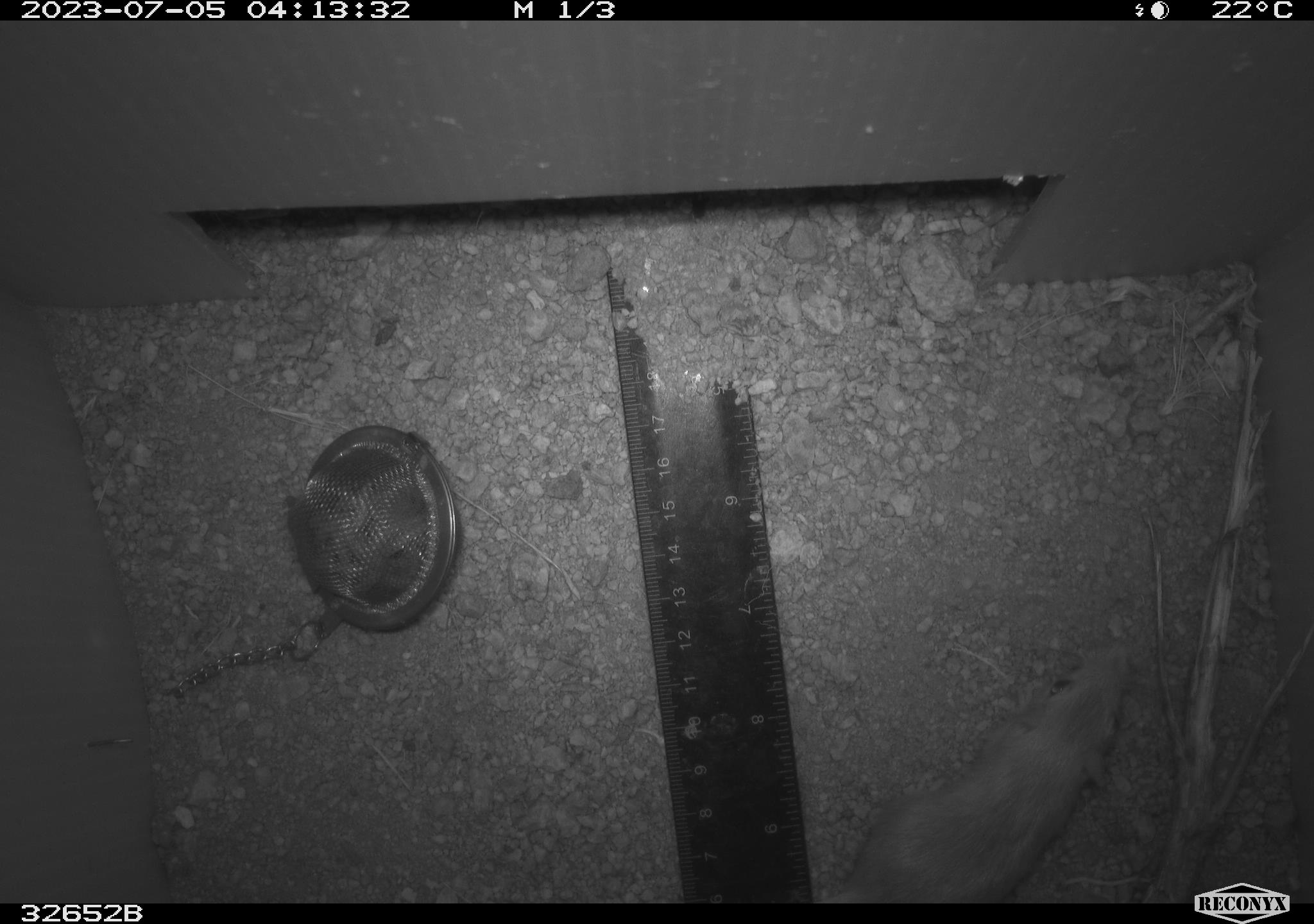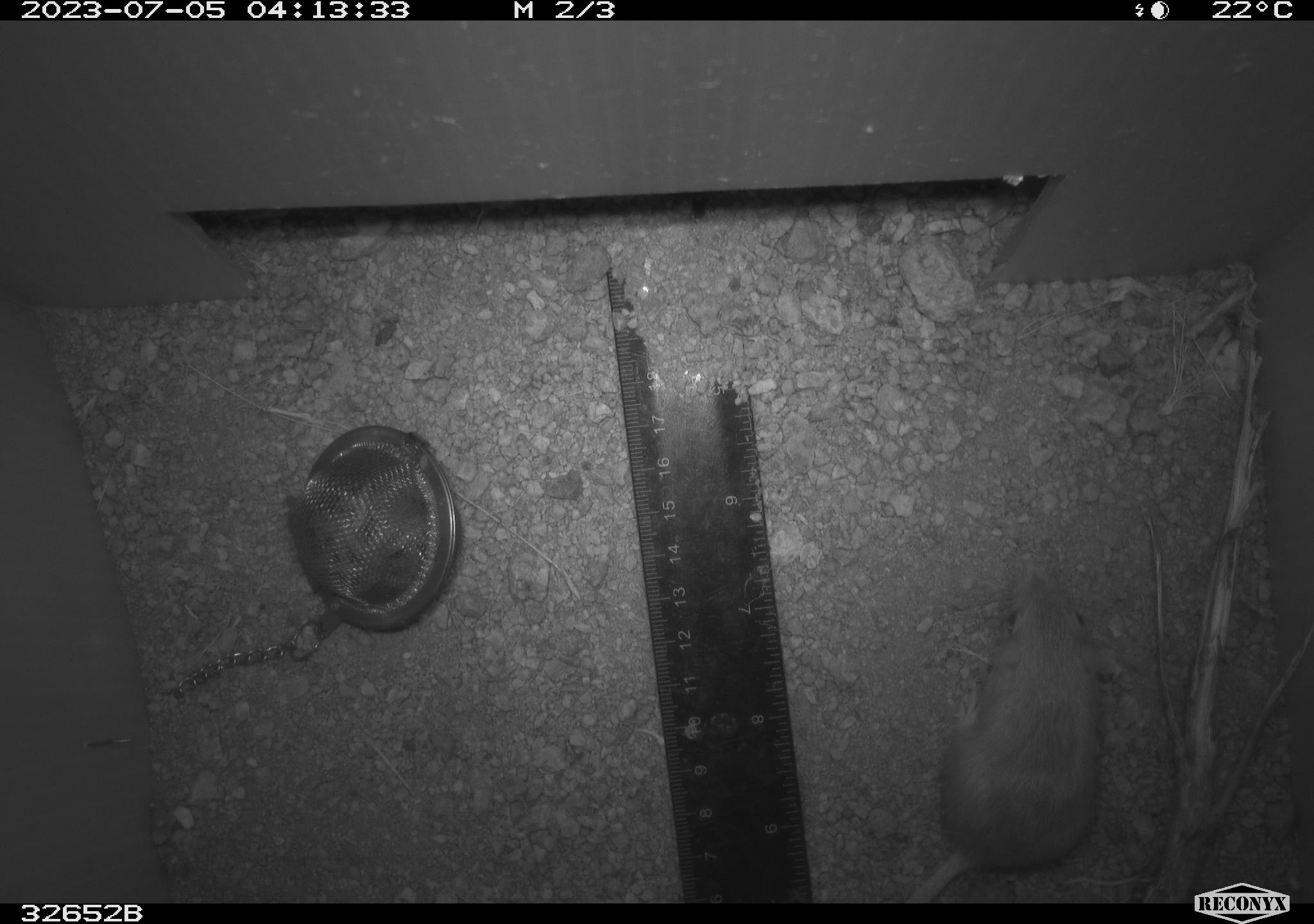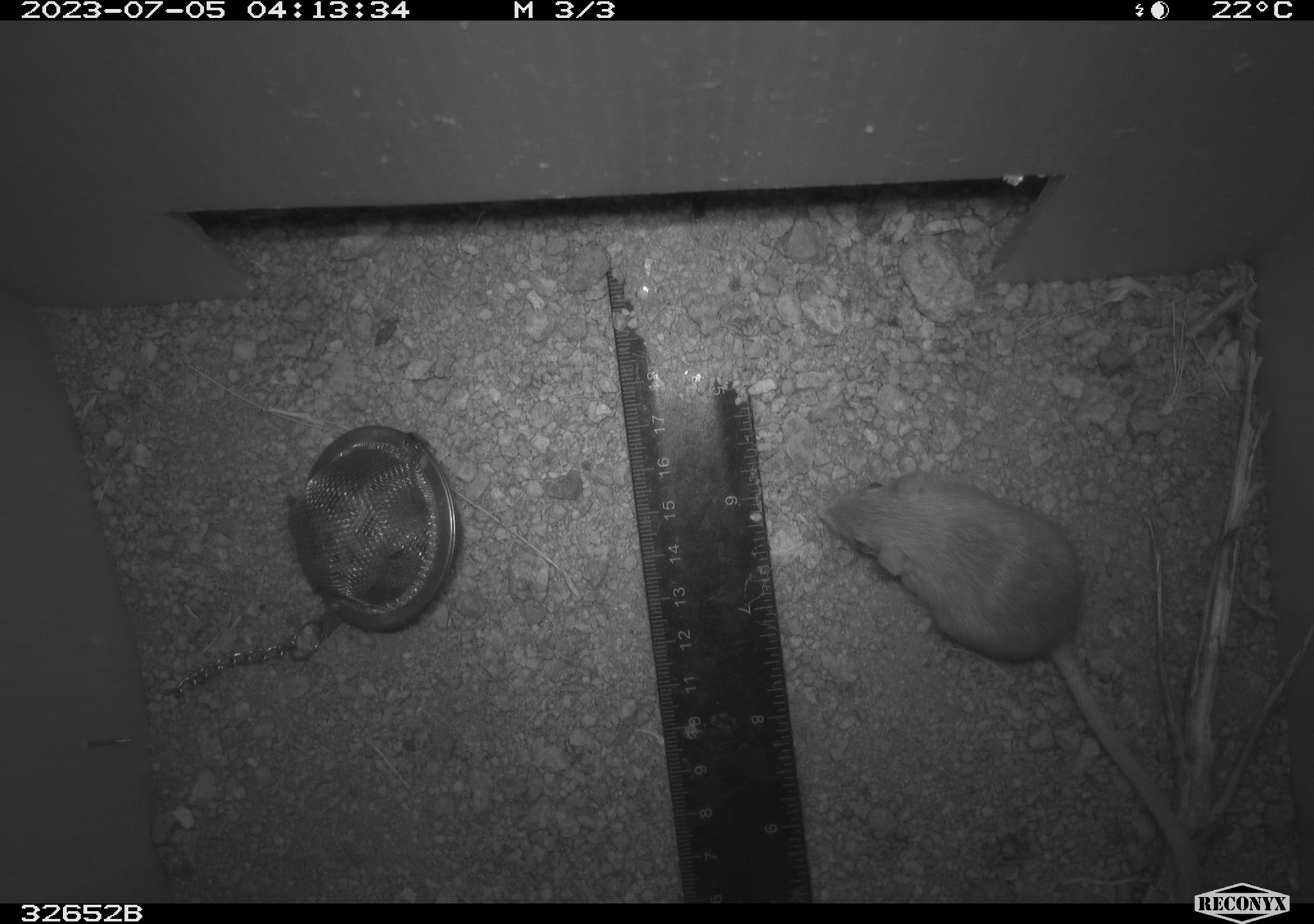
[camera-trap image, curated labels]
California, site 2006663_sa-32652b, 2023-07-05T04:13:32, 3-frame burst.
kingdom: Animalia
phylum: Chordata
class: Mammalia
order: Rodentia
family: Heteromyidae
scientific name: Heteromyidae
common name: kangaroo rats and pocket mice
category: heteromyidae family